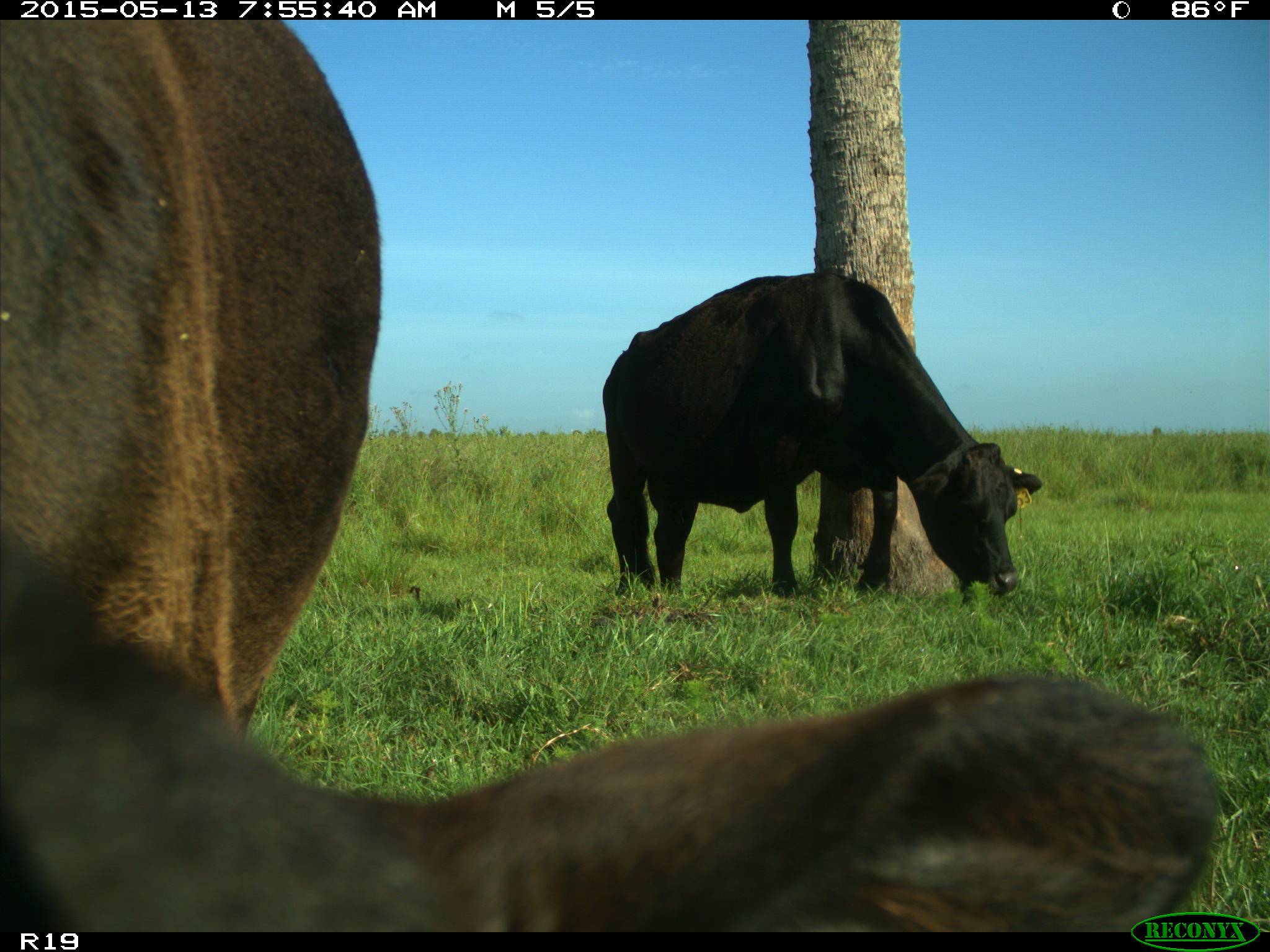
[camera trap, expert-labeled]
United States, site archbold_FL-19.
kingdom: Animalia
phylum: Chordata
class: Mammalia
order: Artiodactyla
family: Bovidae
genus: Bos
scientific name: Bos taurus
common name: domestic cow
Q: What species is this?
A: Bos taurus (domestic cow).